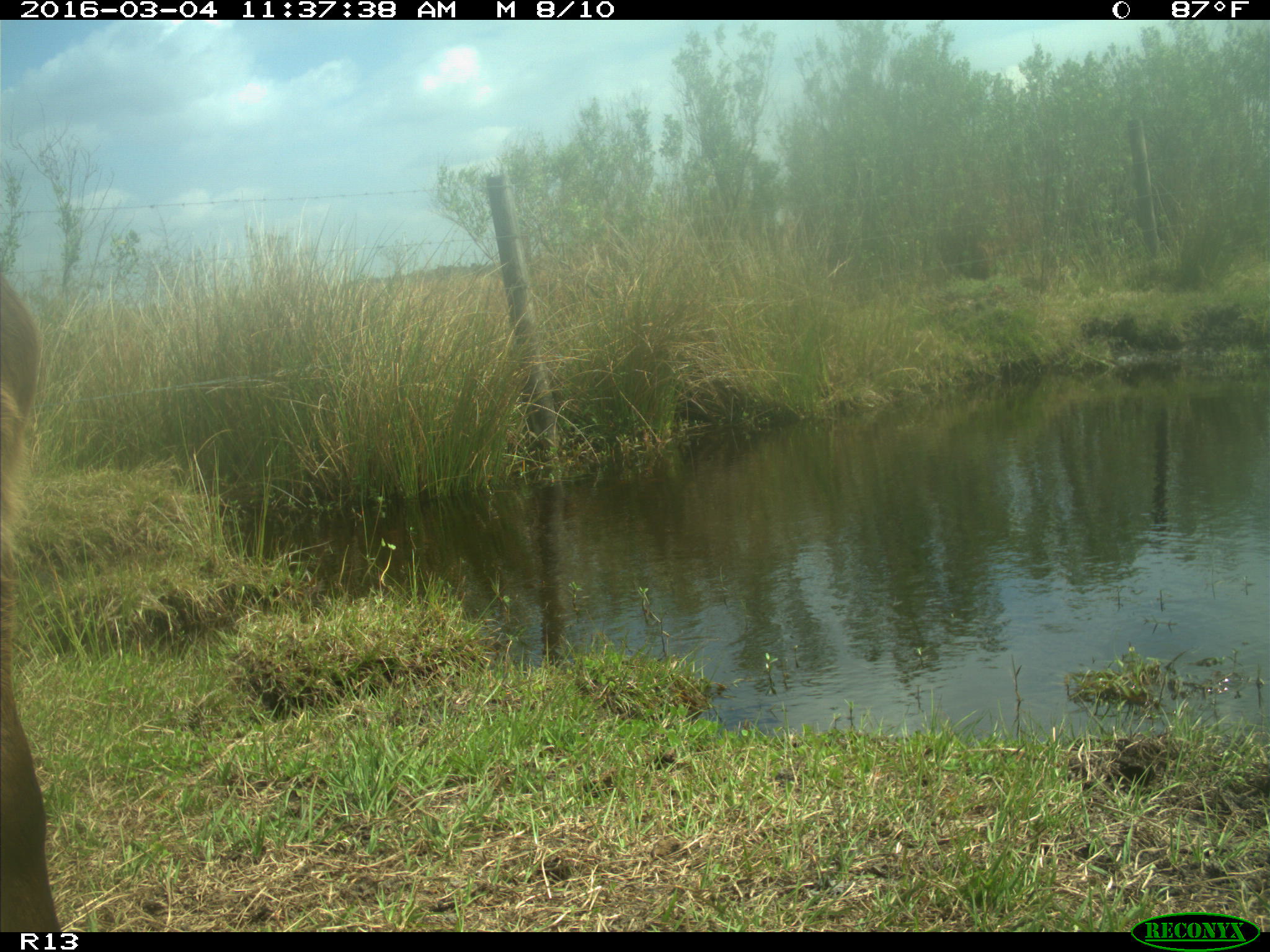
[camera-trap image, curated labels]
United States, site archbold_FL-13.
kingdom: Animalia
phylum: Chordata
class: Mammalia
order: Artiodactyla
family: Bovidae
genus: Bos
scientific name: Bos taurus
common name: domestic cow